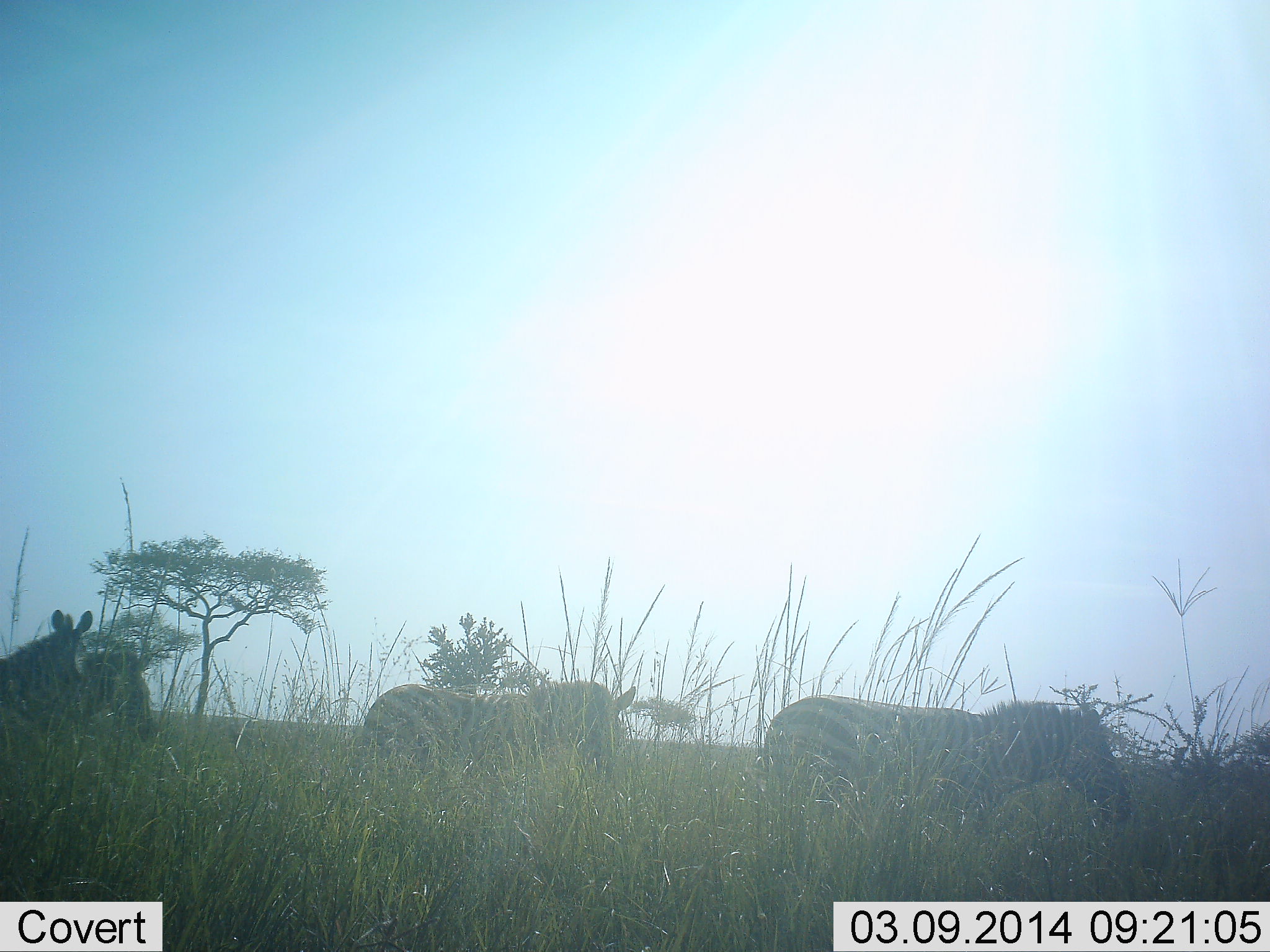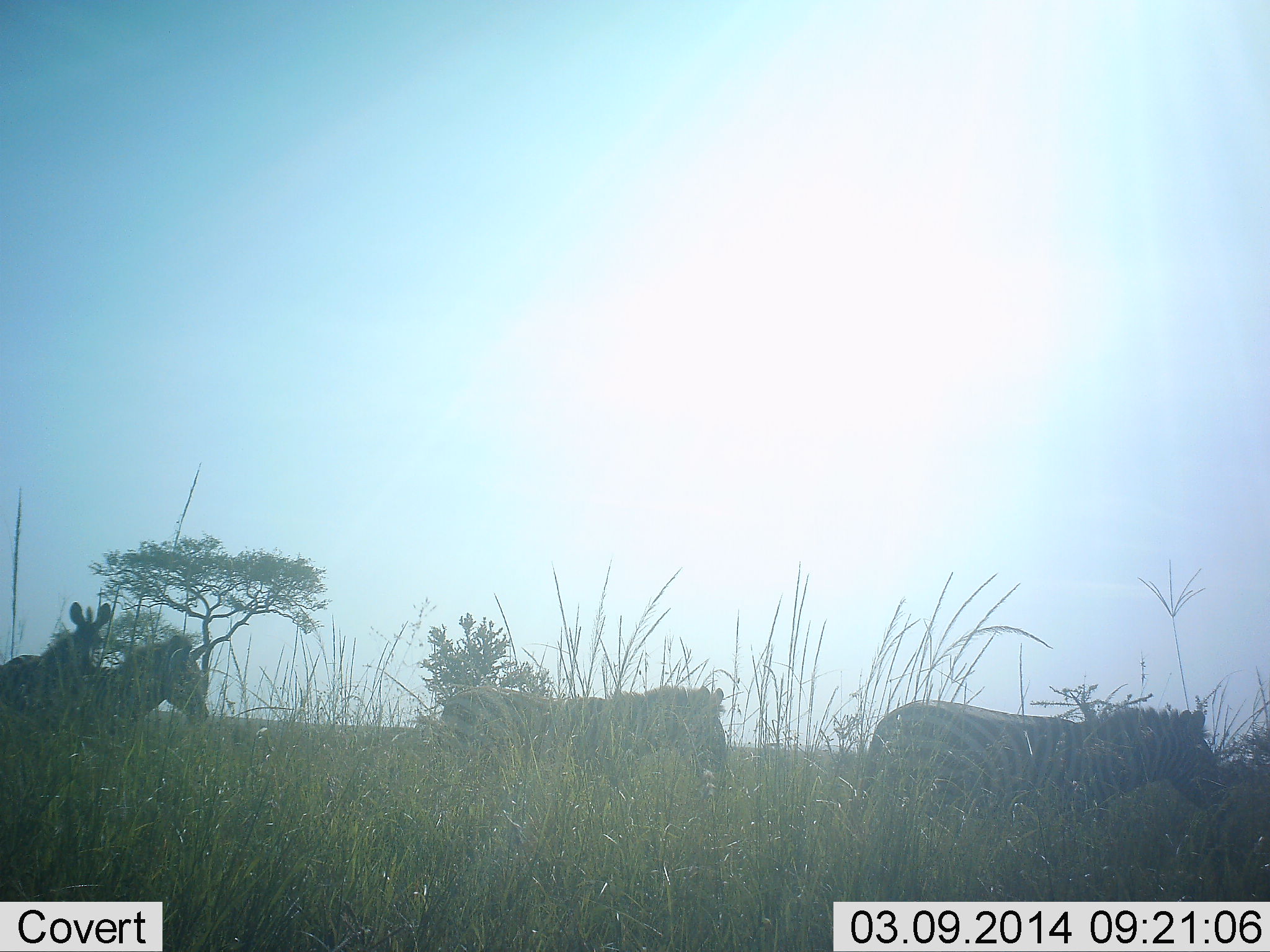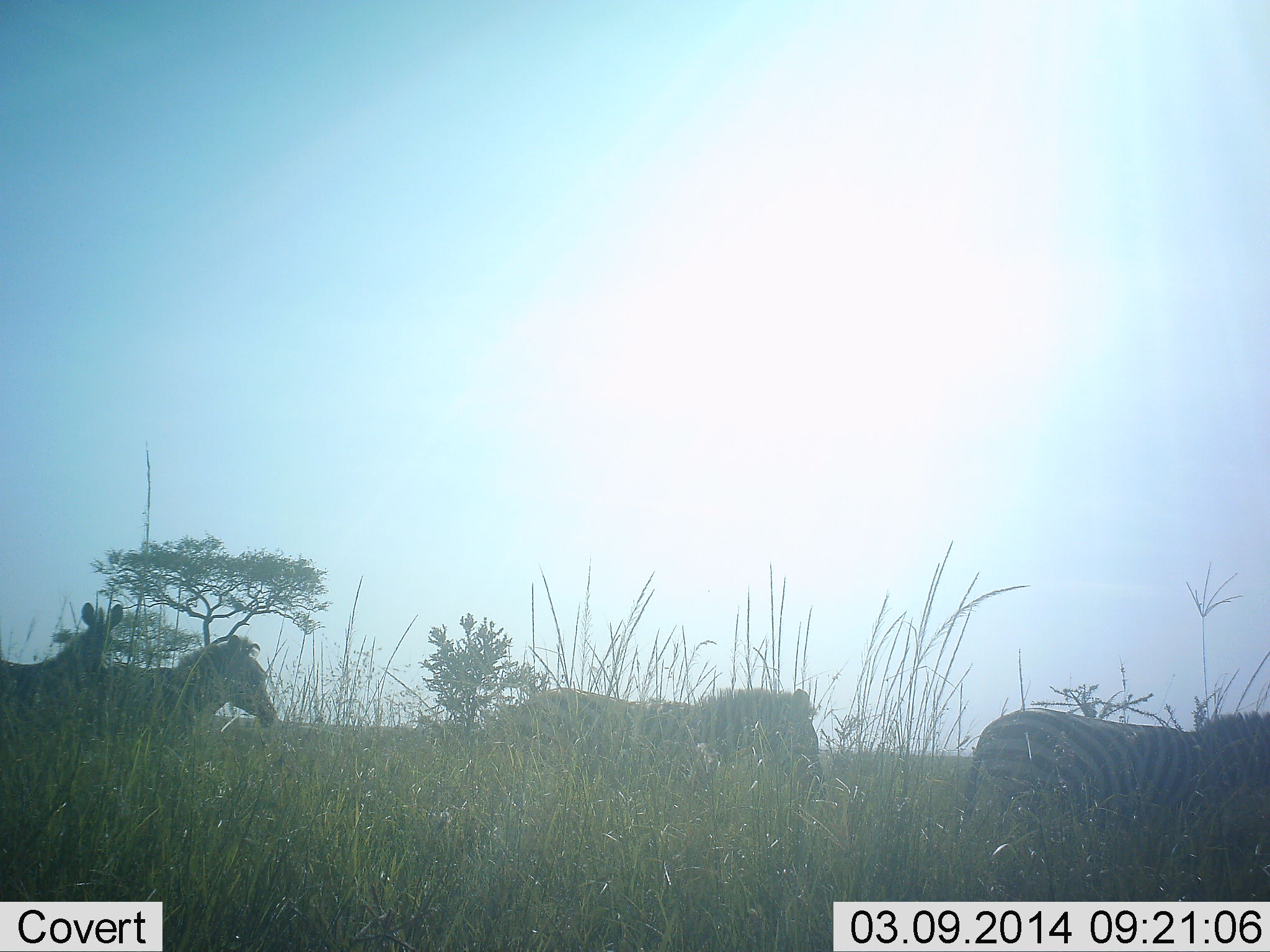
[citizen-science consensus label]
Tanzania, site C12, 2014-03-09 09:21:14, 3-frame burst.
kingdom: Animalia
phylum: Chordata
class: Mammalia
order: Perissodactyla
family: Equidae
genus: Equus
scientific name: Equus quagga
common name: plains zebra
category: zebra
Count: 4.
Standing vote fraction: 5%.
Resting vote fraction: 0%.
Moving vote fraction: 95%.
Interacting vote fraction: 0%.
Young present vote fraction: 5%.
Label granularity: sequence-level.